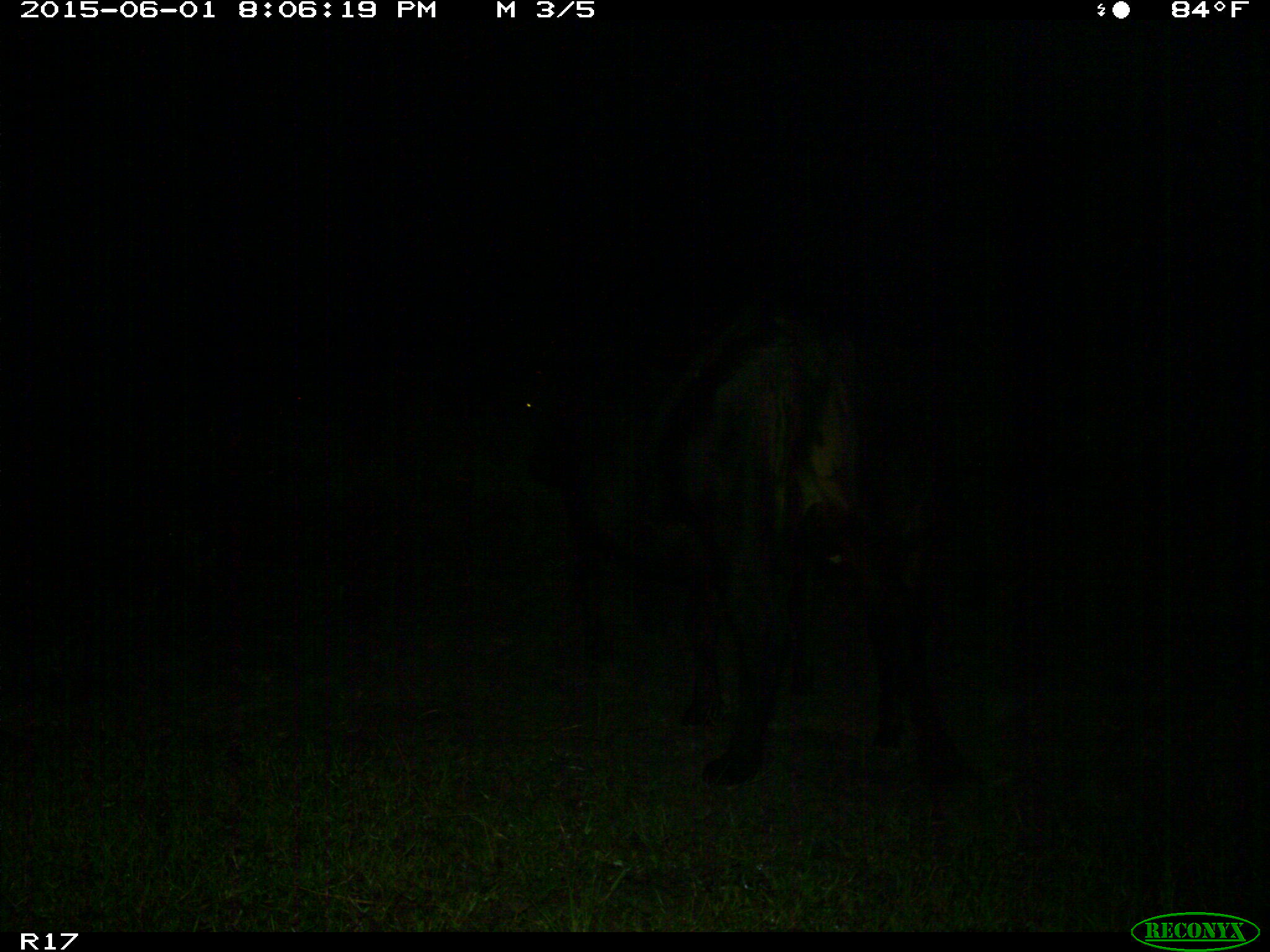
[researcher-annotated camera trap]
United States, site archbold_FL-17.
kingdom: Animalia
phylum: Chordata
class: Mammalia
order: Artiodactyla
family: Bovidae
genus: Bos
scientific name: Bos taurus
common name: domestic cow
Bos taurus (domestic cow).